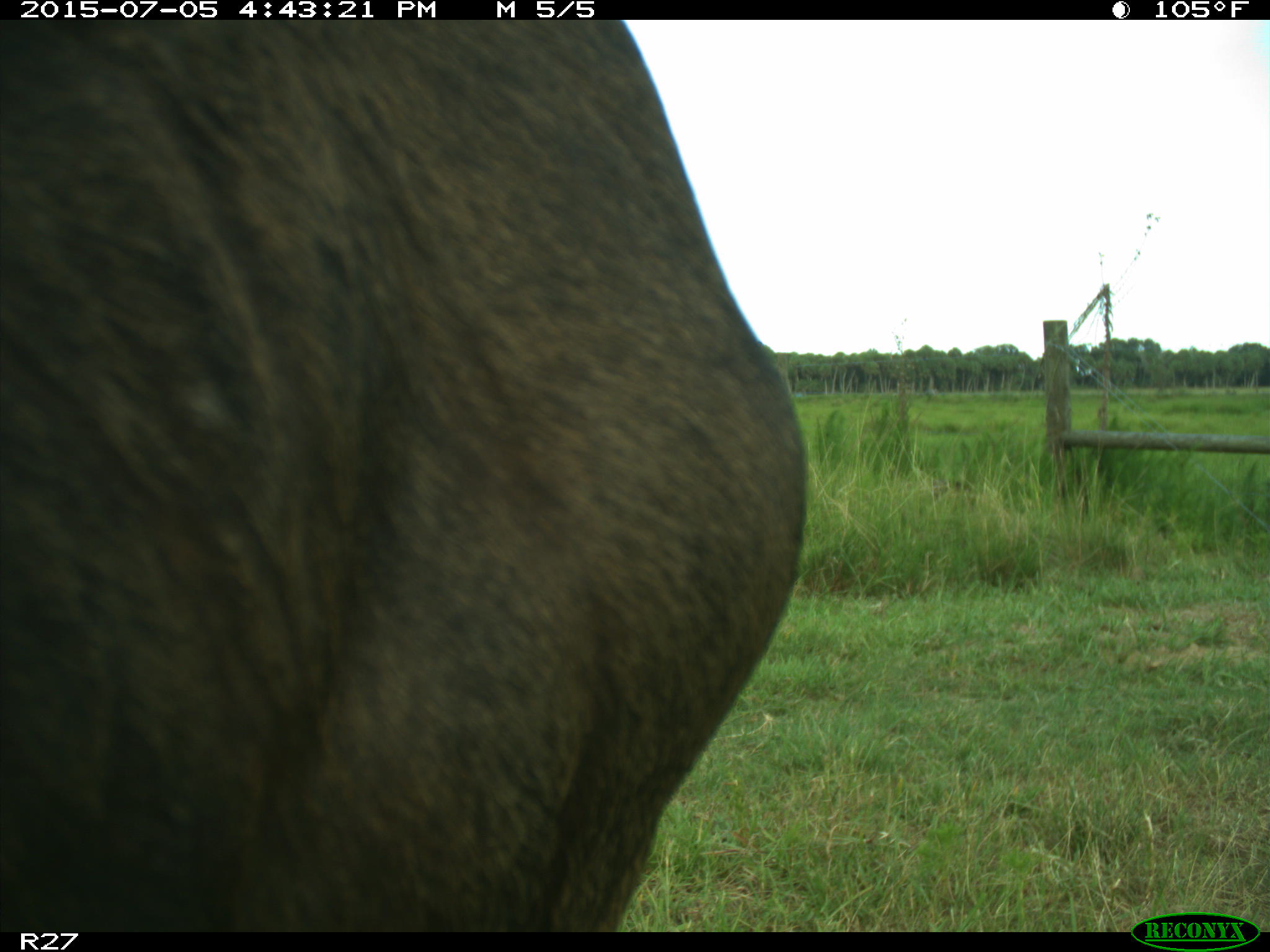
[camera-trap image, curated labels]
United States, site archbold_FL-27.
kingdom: Animalia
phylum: Chordata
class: Mammalia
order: Artiodactyla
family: Bovidae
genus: Bos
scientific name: Bos taurus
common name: domestic cow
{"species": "Bos taurus (domestic cow)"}